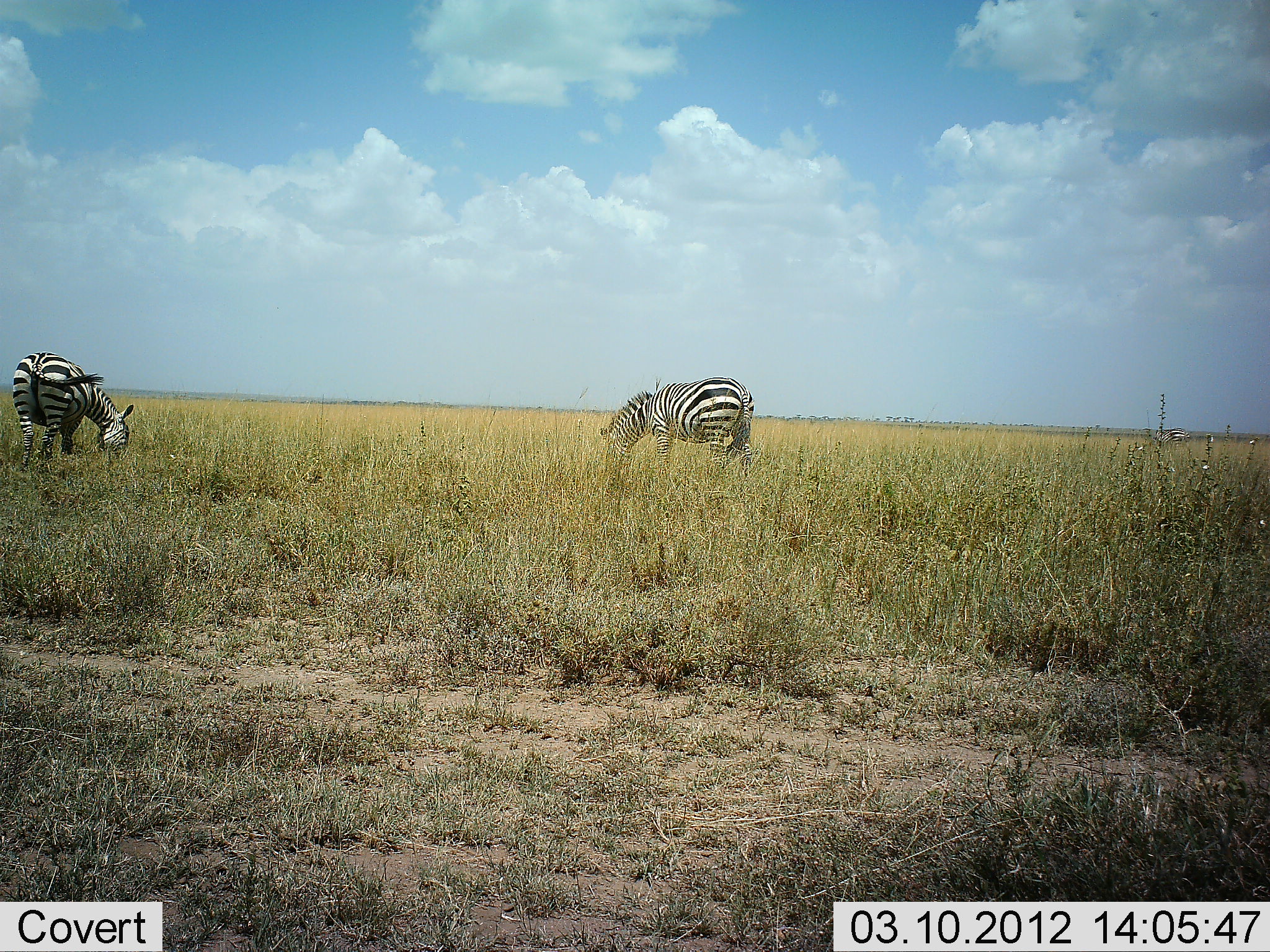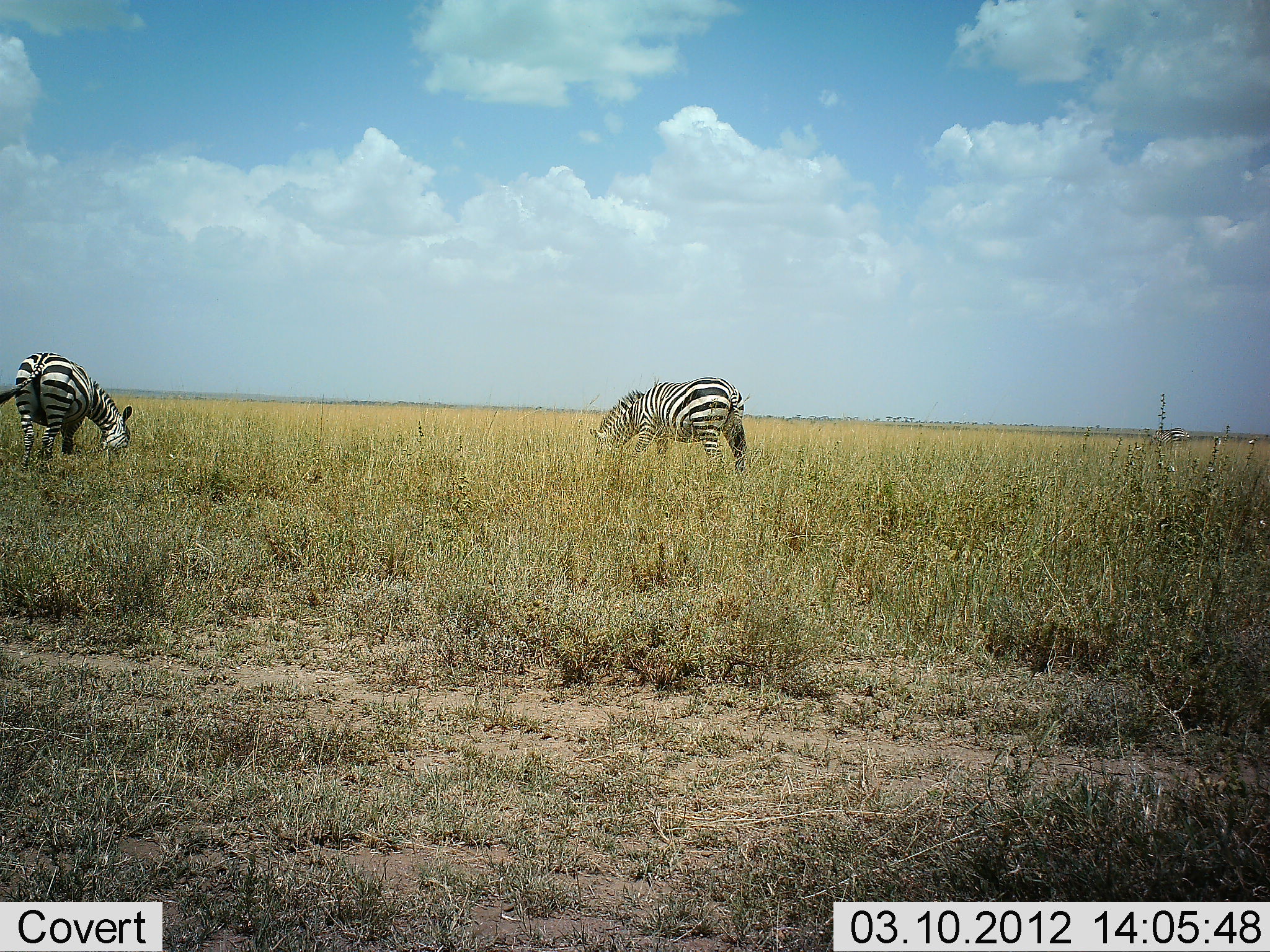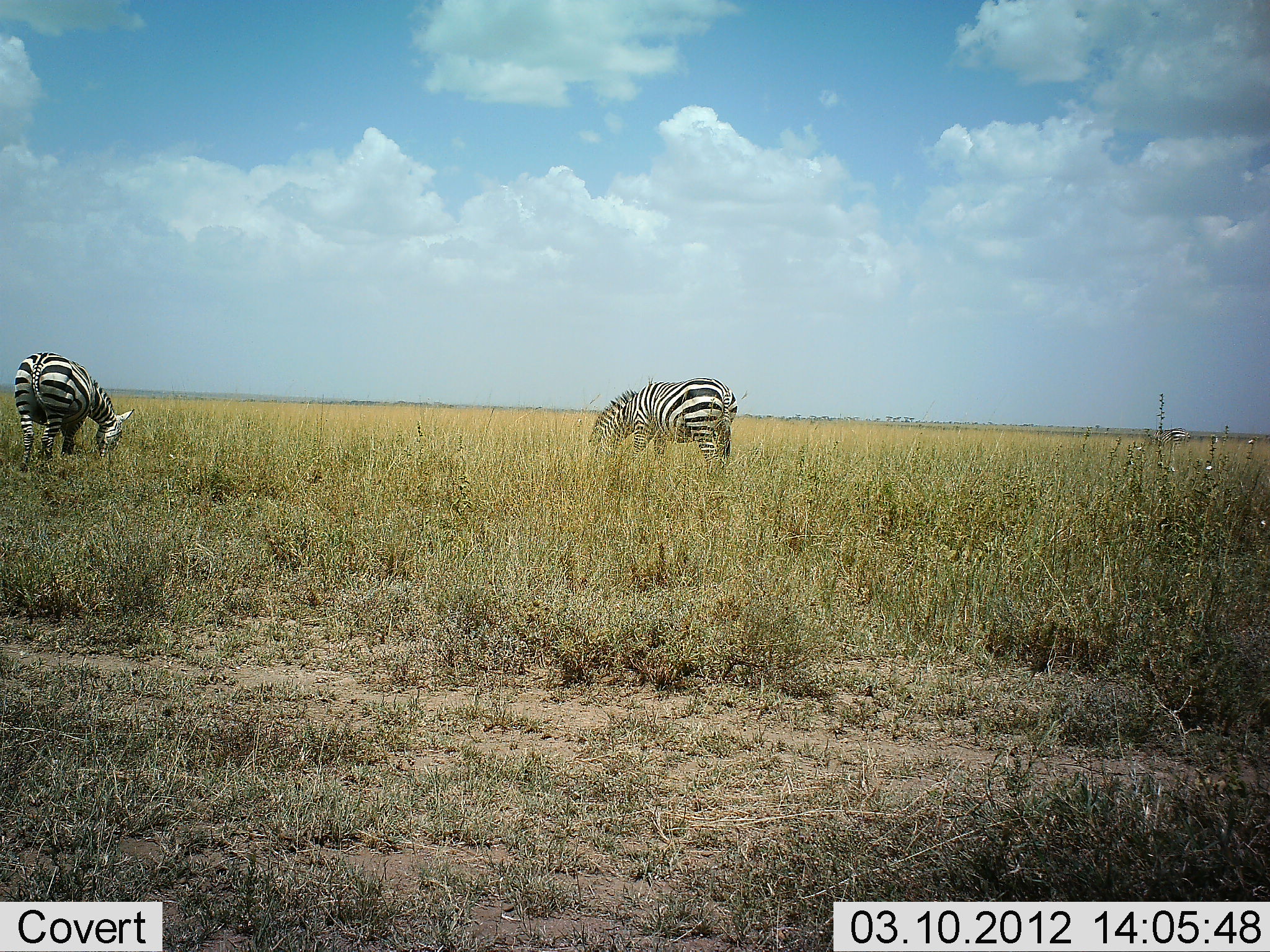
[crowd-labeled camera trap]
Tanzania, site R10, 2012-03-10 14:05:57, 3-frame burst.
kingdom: Animalia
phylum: Chordata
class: Mammalia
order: Perissodactyla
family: Equidae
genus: Equus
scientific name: Equus quagga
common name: plains zebra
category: zebra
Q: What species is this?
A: Zebra (plains zebra) (Equus quagga).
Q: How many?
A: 2.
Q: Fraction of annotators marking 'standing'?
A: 31%.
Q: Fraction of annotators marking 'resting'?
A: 0%.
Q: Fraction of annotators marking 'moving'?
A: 0%.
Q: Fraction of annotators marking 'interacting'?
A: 0%.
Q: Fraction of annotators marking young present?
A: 0%.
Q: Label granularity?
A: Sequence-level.